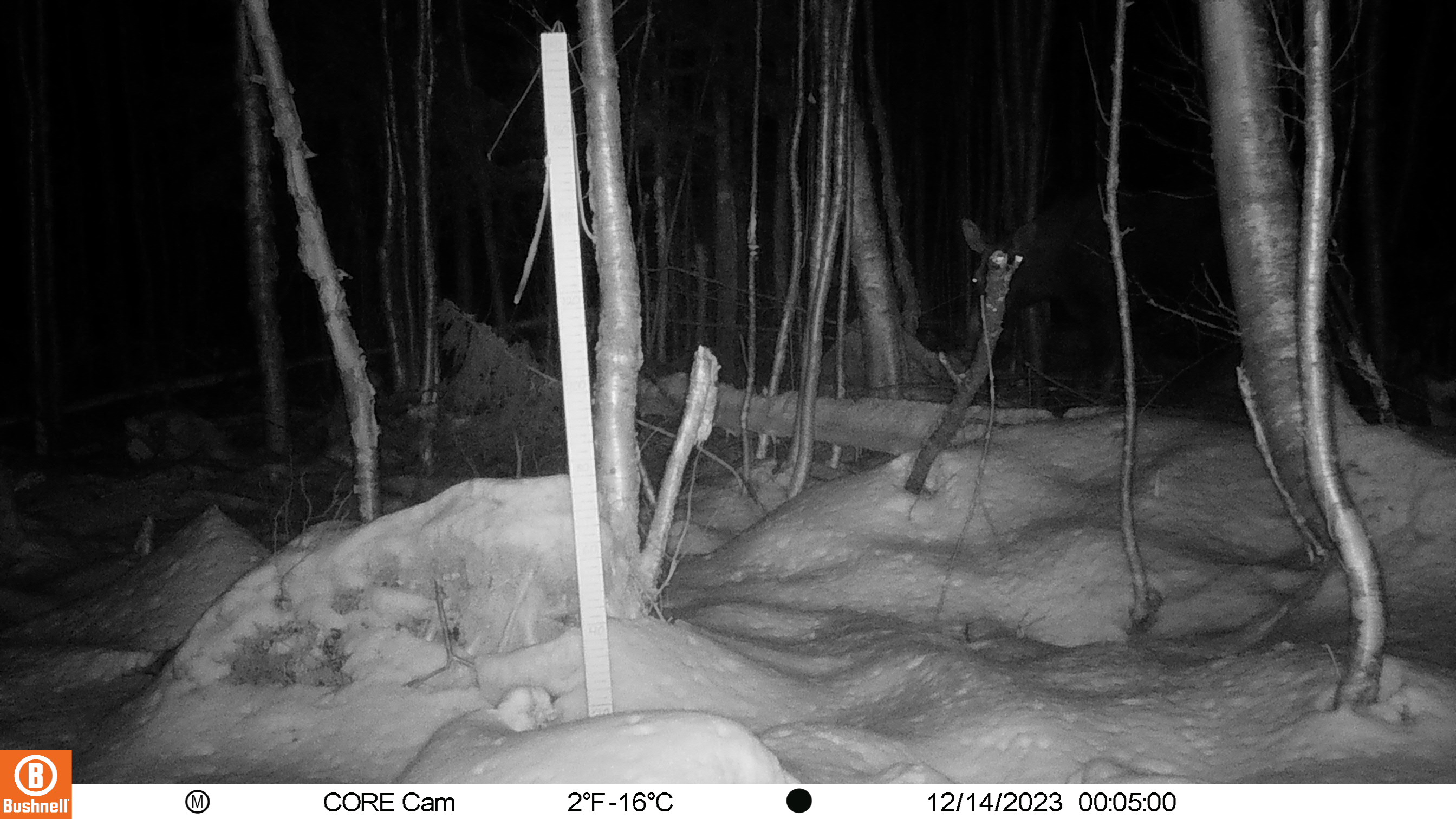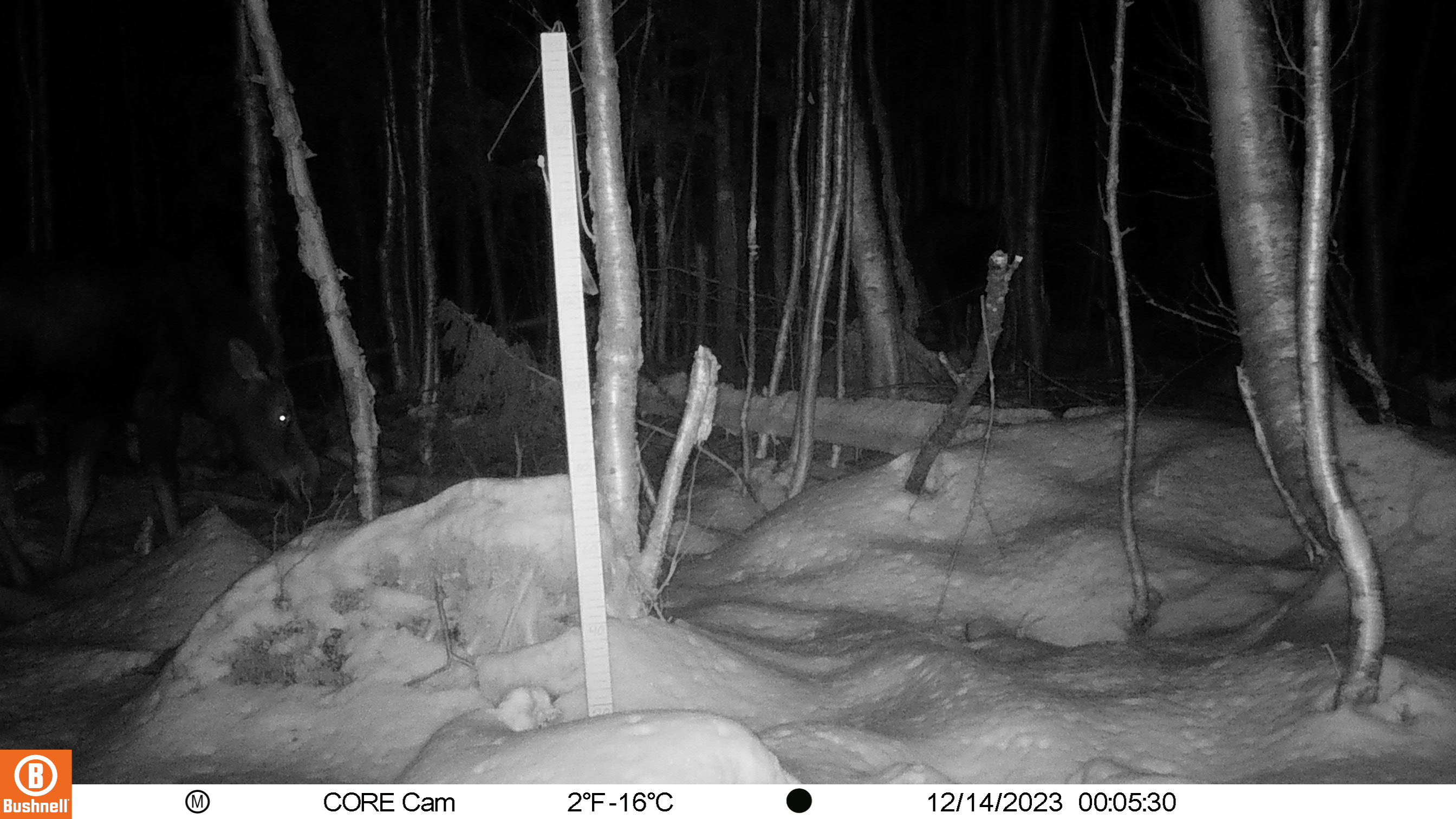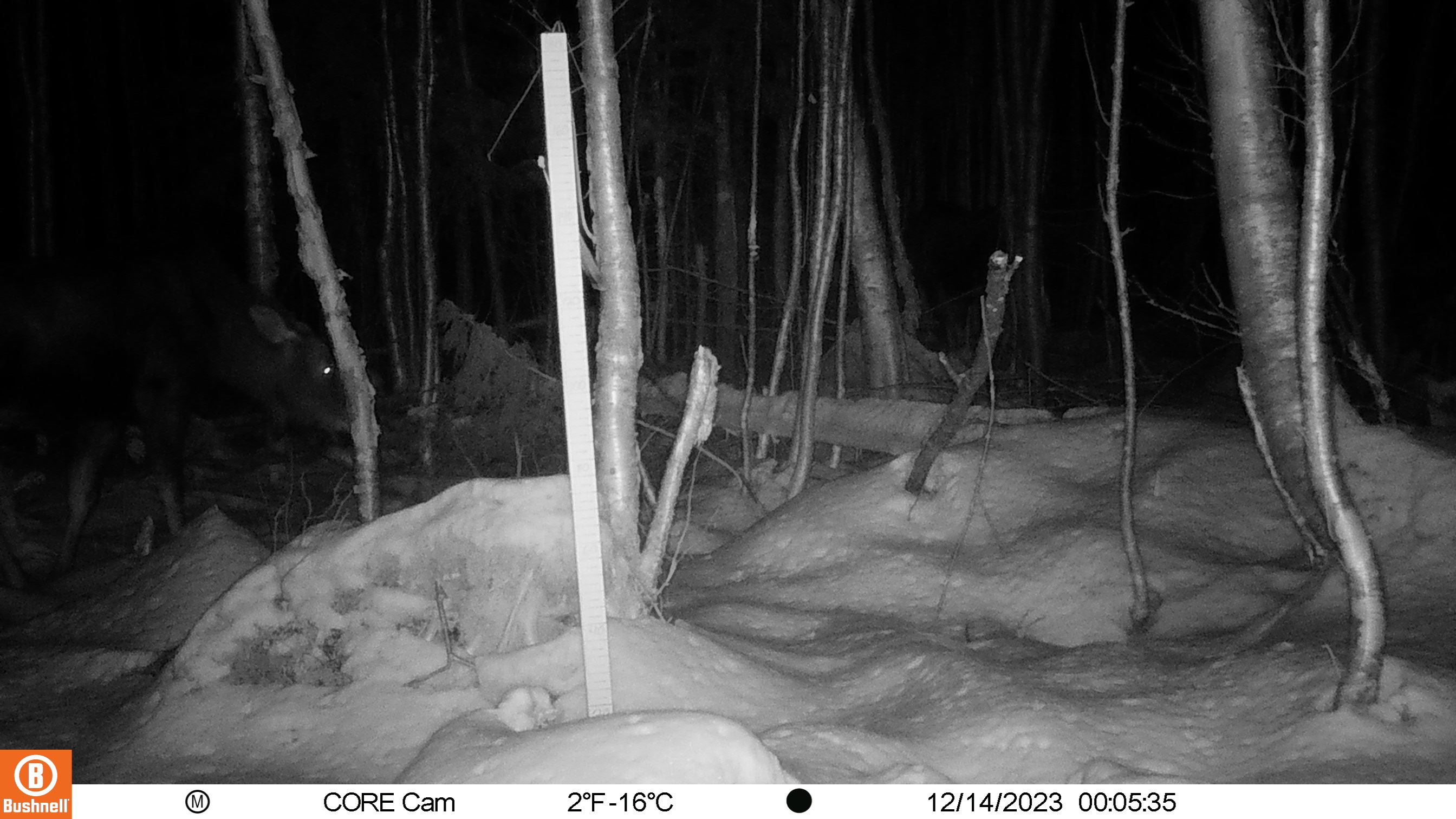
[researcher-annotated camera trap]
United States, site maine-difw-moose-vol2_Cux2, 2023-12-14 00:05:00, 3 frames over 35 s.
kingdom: Animalia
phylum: Chordata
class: Mammalia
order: Artiodactyla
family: Cervidae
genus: Alces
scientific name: Alces alces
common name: moose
Moose (Alces alces).